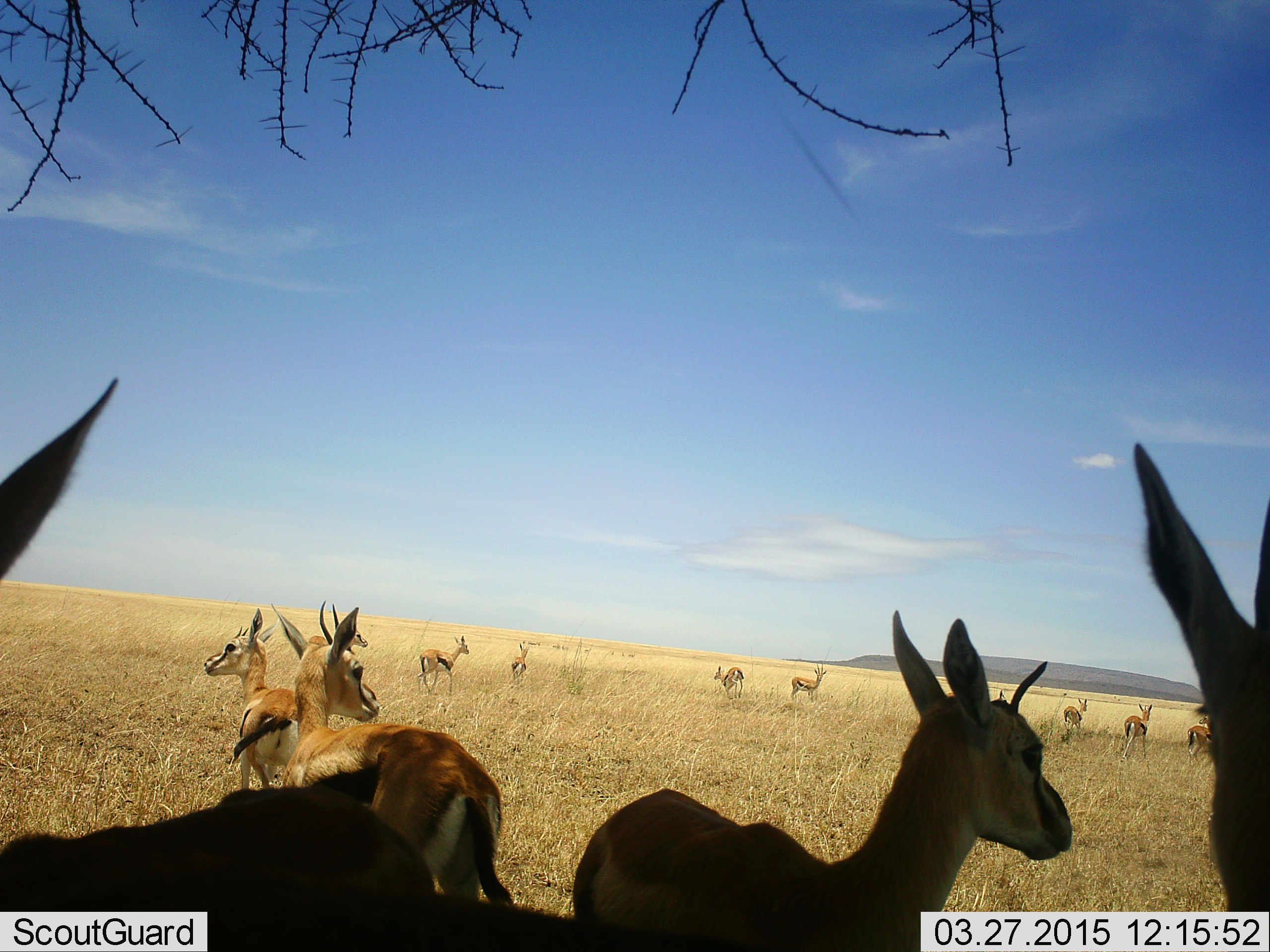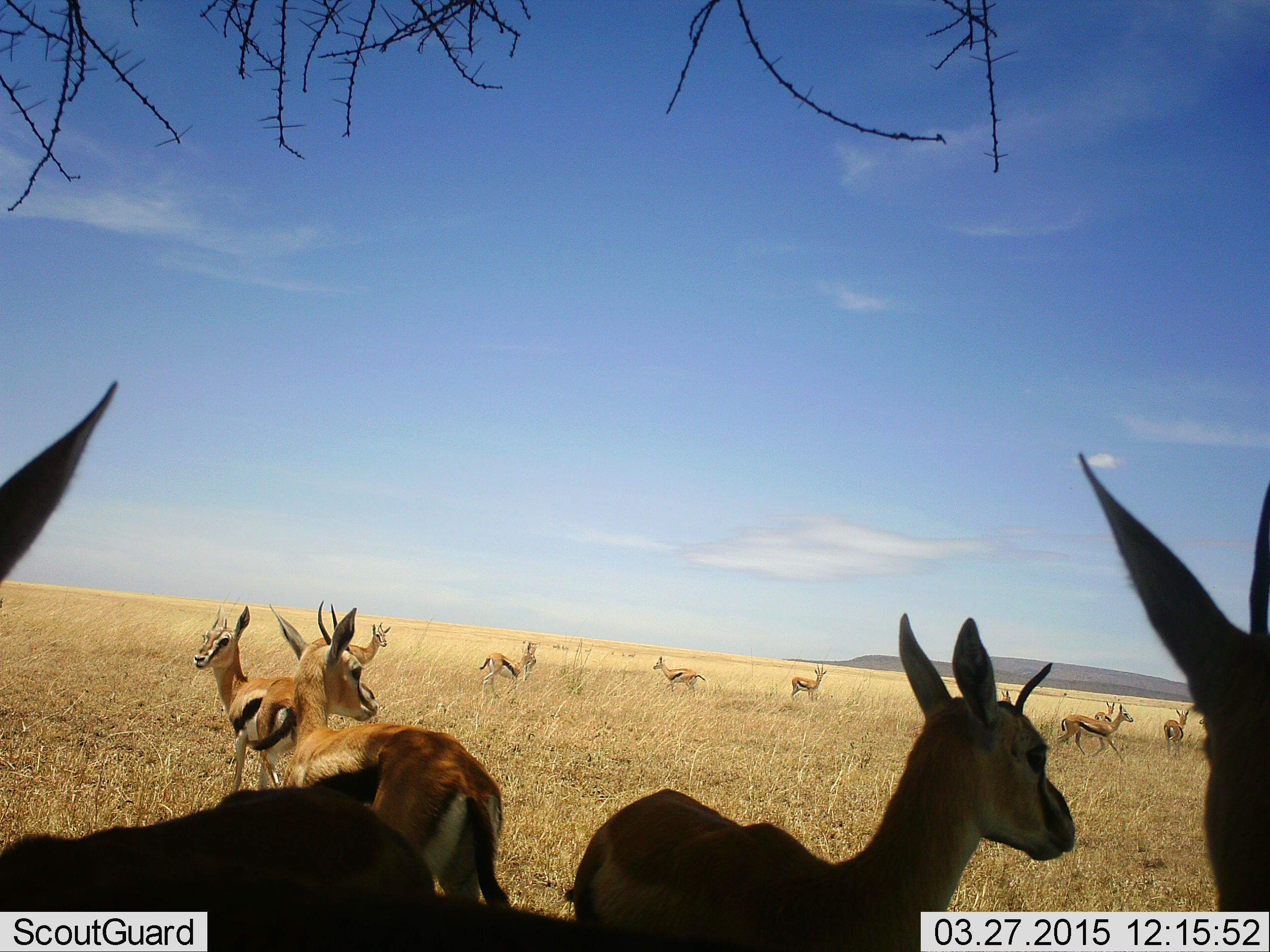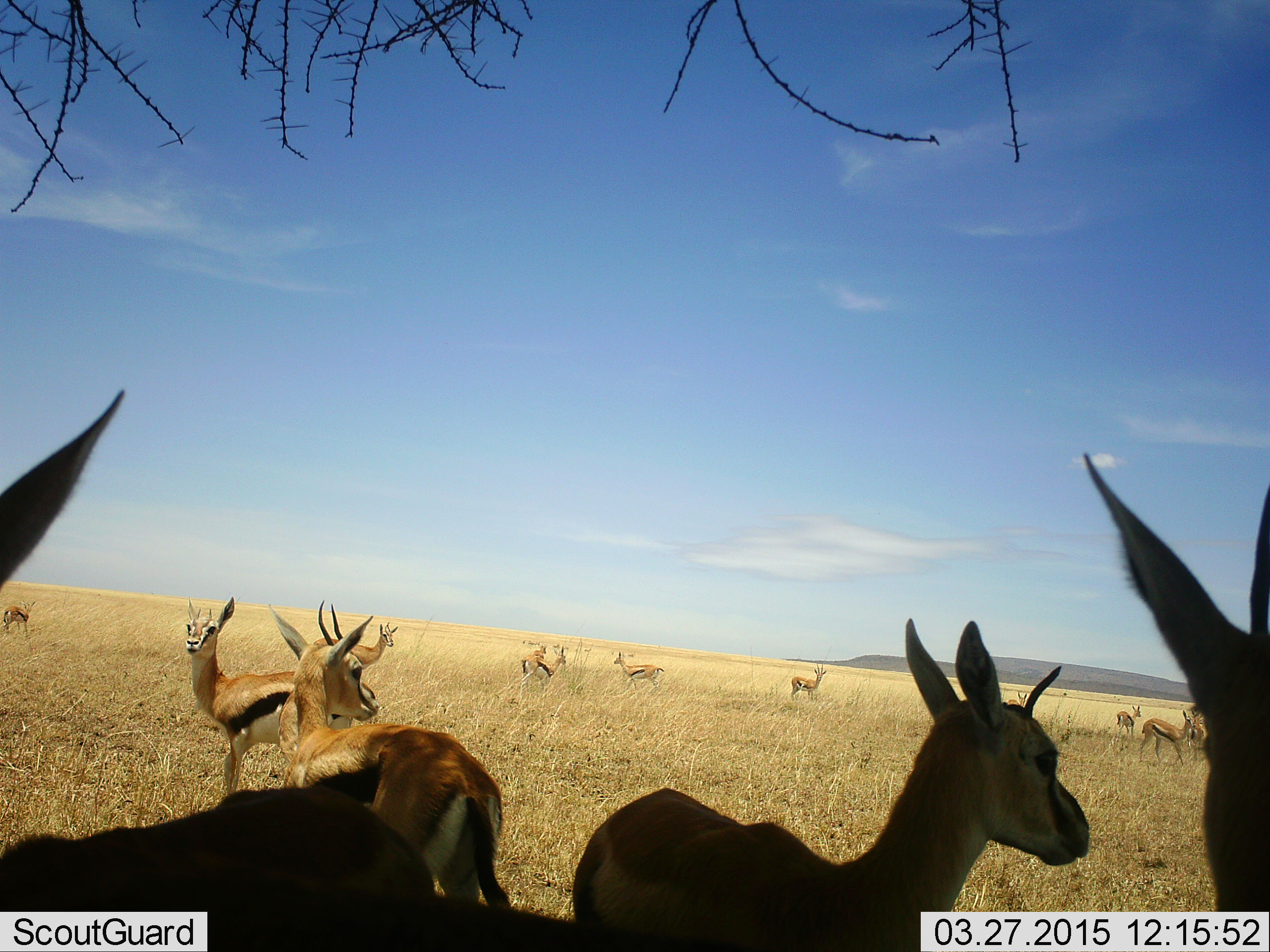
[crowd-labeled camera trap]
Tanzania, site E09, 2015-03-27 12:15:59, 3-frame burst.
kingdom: Animalia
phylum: Chordata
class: Mammalia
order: Artiodactyla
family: Bovidae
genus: Eudorcas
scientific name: Eudorcas thomsonii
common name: thomson's gazelle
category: gazellethomsons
Gazellethomsons (thomson's gazelle) (Eudorcas thomsonii), count 11-50. Behavior (volunteer vote fractions): standing 100%, resting 20%, moving 70%, interacting 0%. Young present (vote fraction): 0%. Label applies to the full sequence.